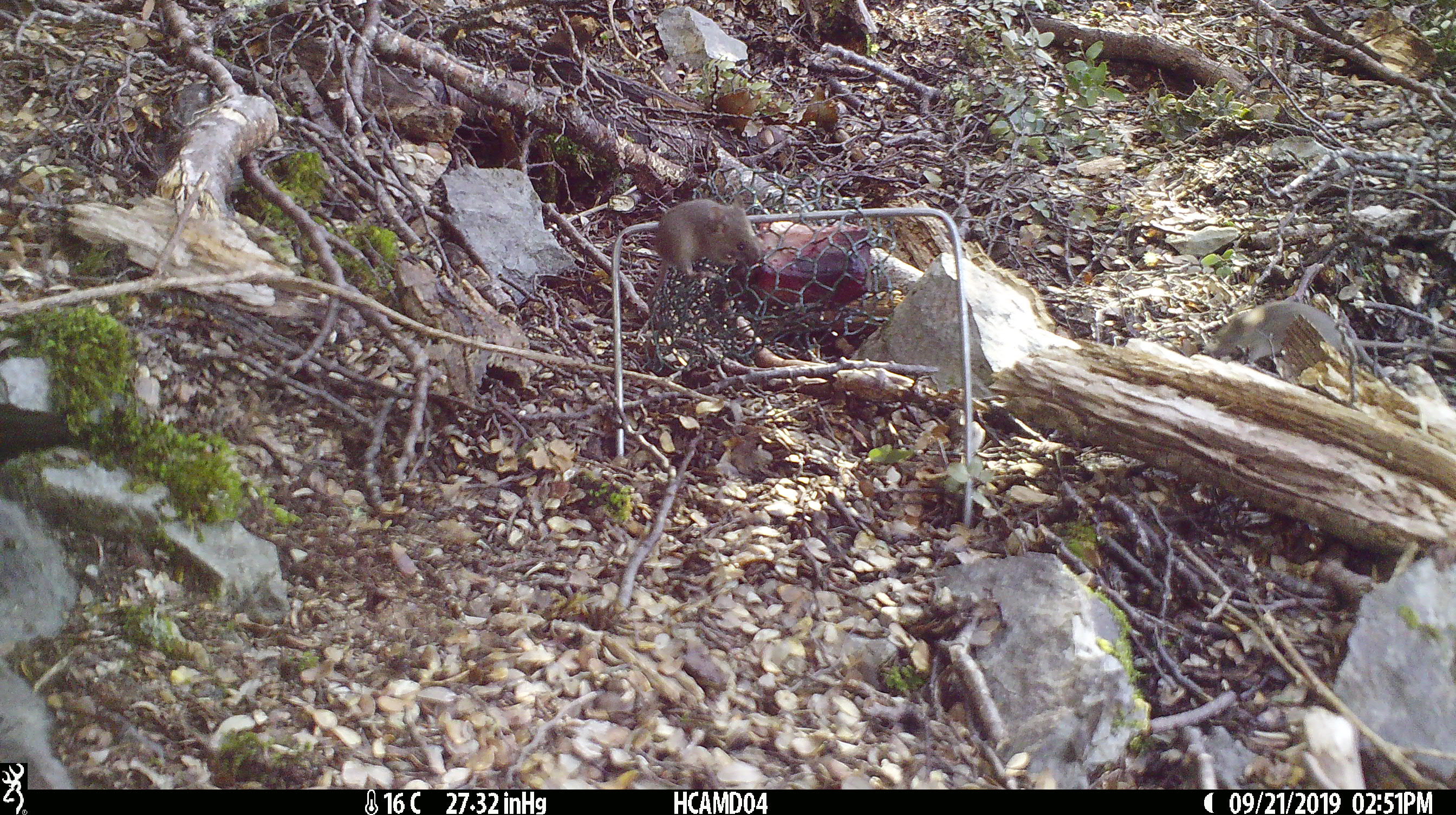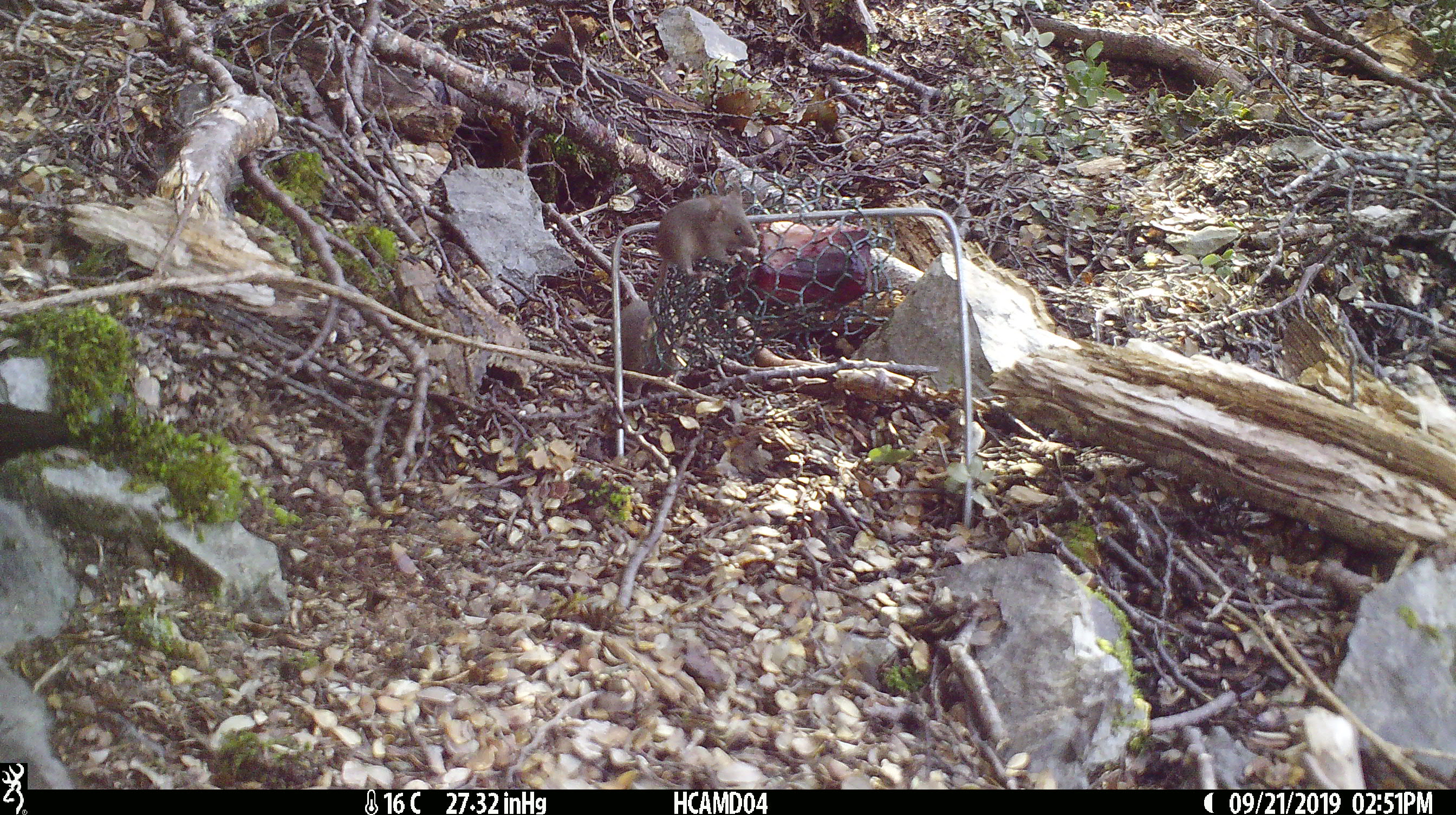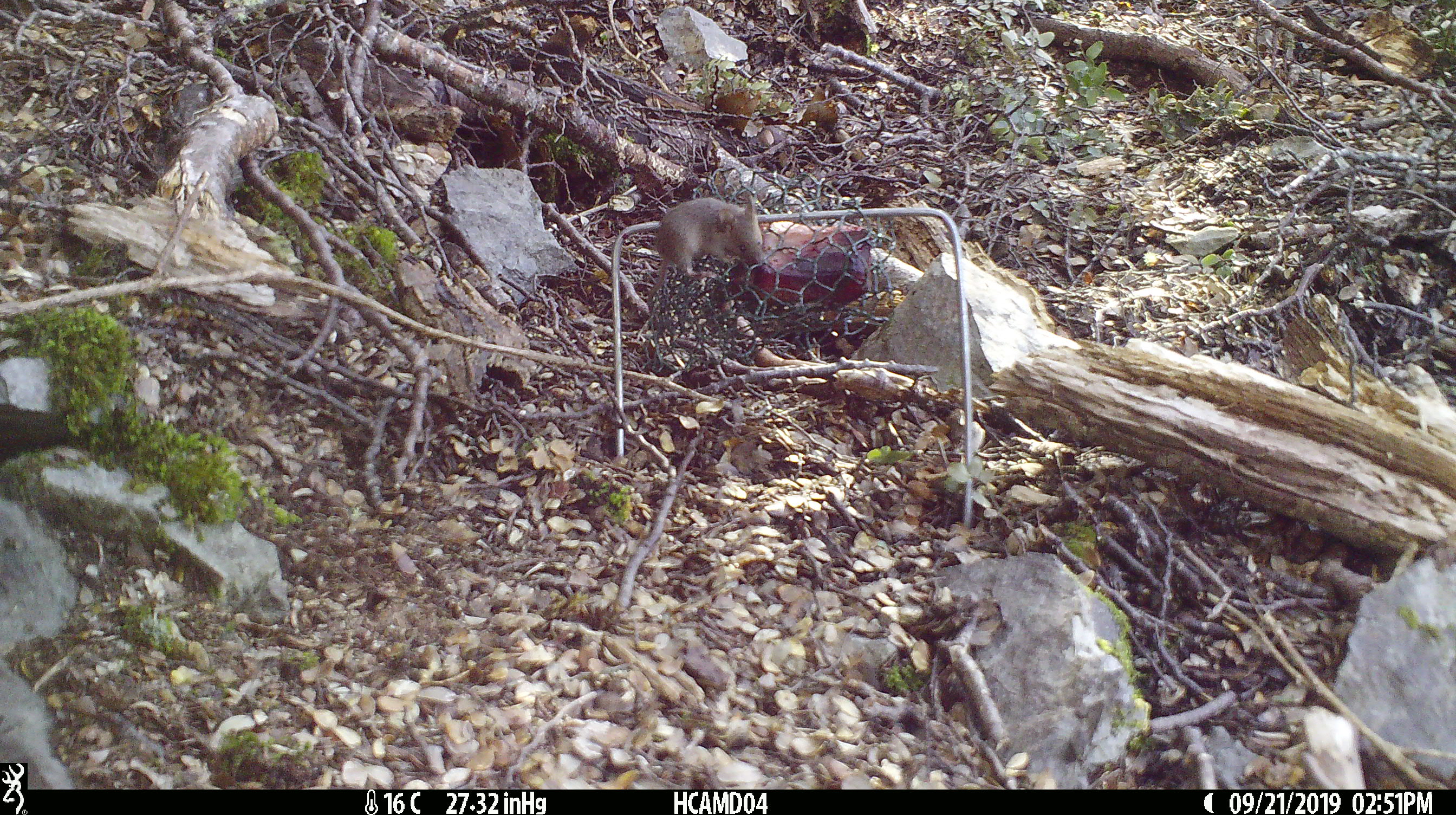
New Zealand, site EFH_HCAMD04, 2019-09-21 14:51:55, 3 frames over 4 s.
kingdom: Animalia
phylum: Chordata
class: Mammalia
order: Rodentia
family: Muridae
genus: Mus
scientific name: Mus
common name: mouse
Mouse (Mus).